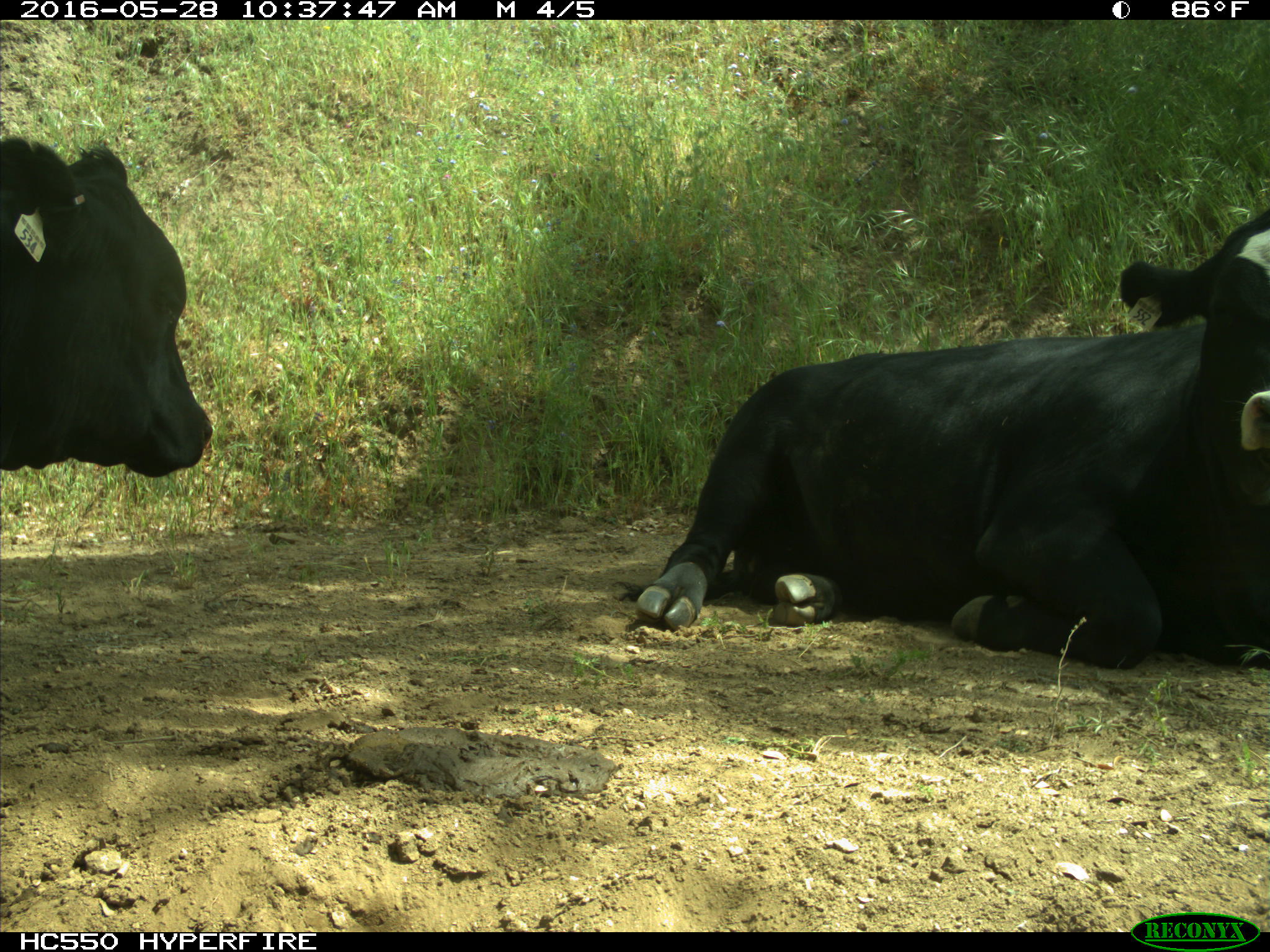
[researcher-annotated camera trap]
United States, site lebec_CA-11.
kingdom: Animalia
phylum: Chordata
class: Mammalia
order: Artiodactyla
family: Bovidae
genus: Bos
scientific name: Bos taurus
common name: domestic cow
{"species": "Bos taurus (domestic cow)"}